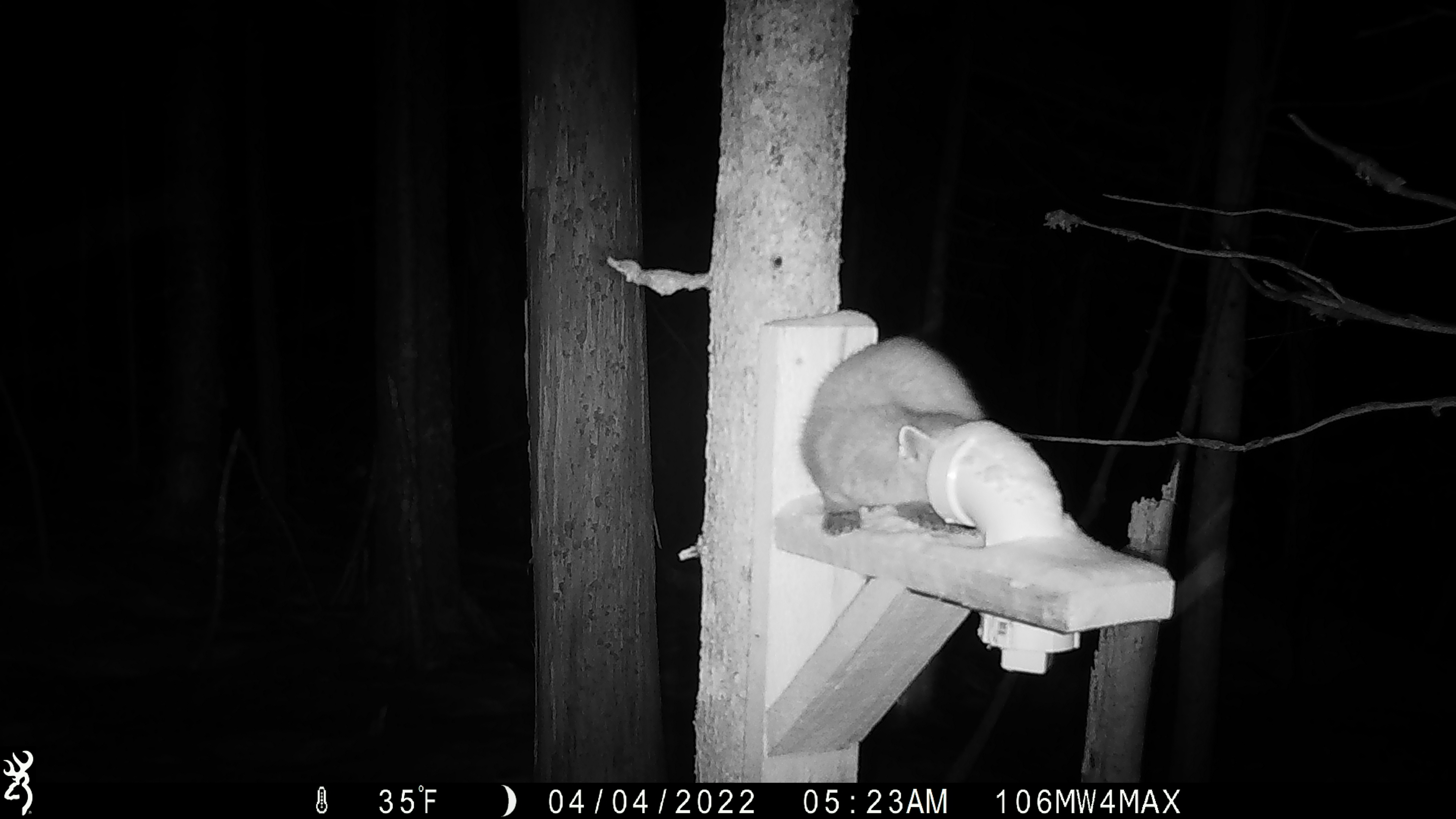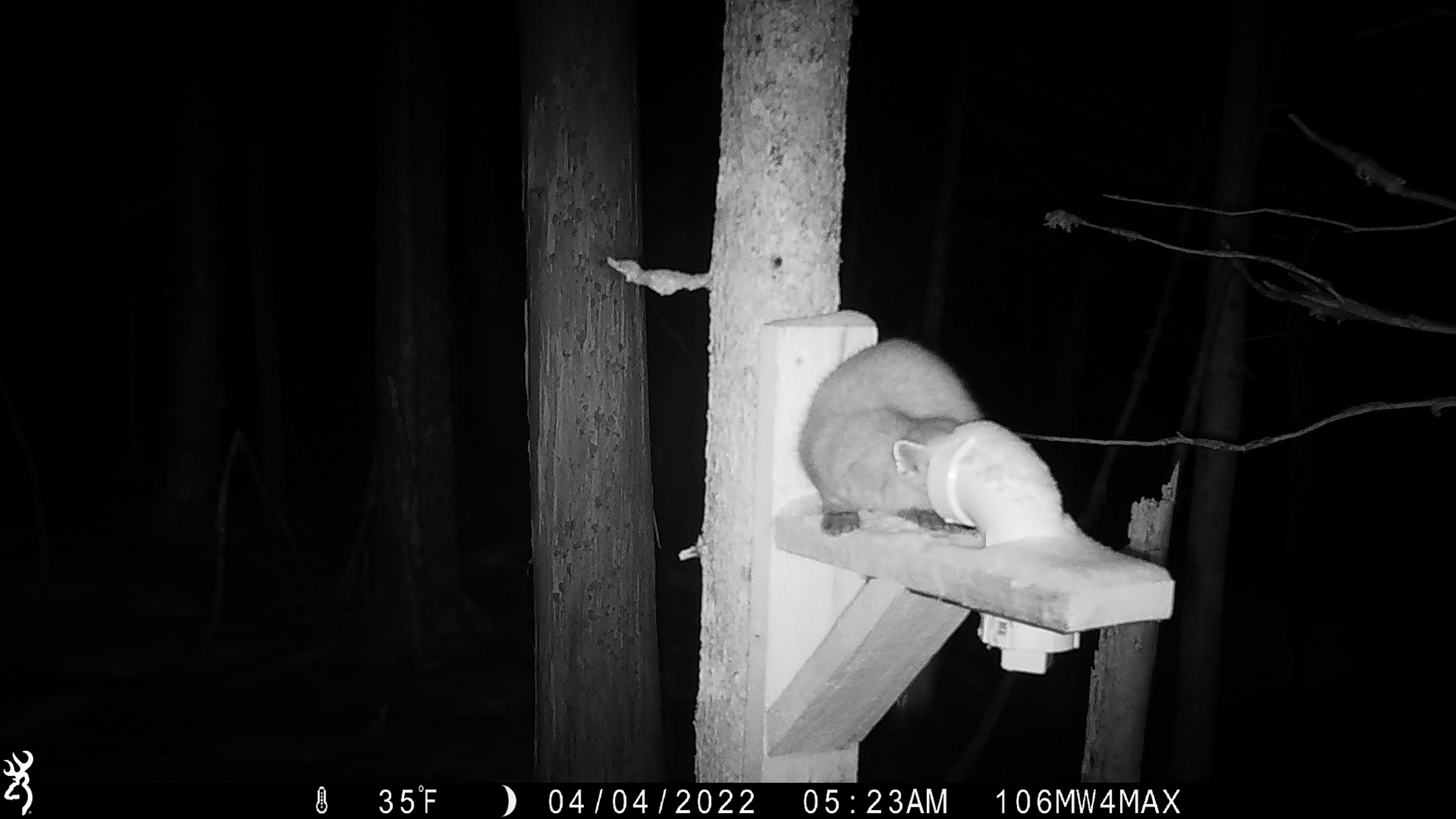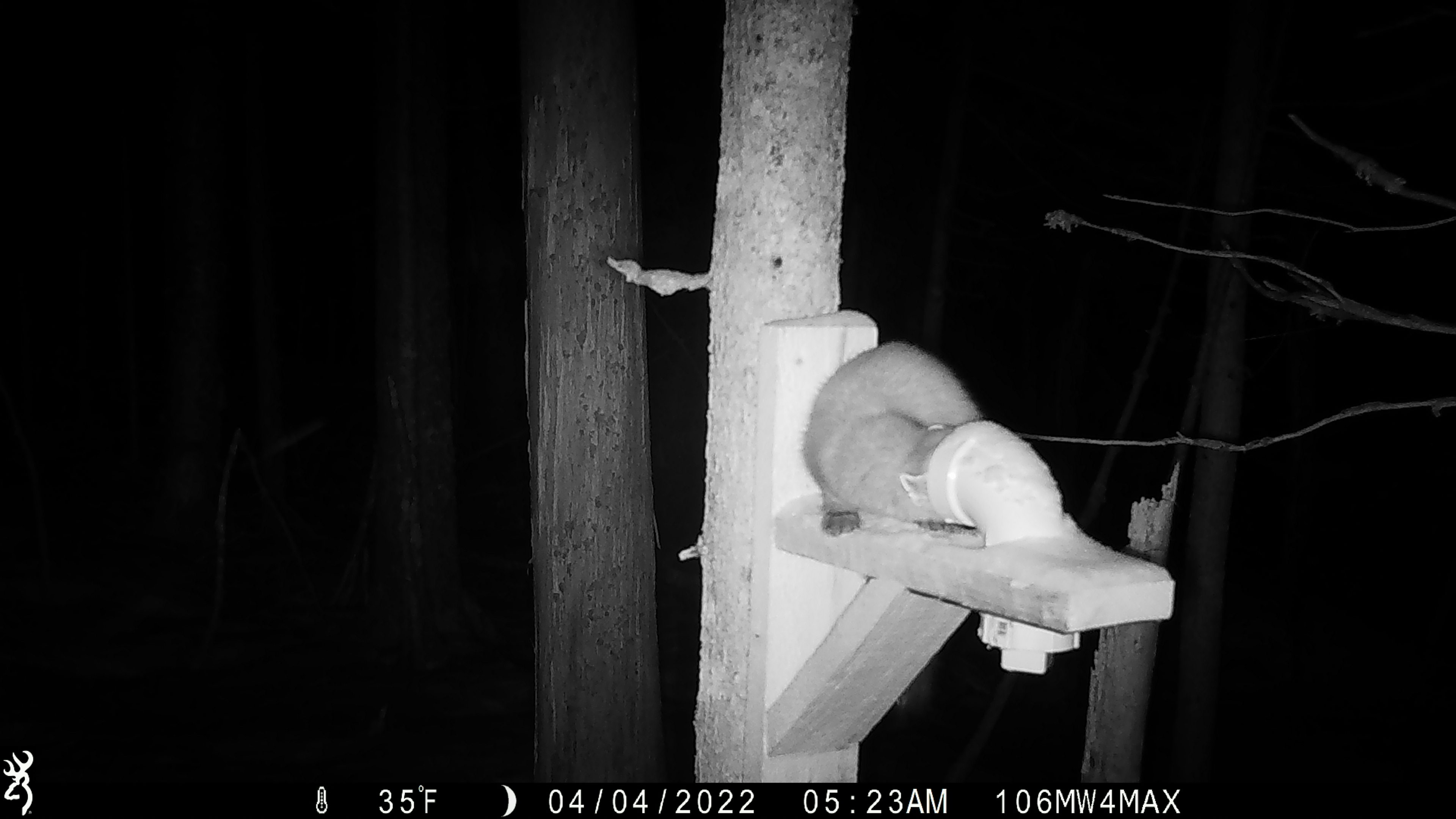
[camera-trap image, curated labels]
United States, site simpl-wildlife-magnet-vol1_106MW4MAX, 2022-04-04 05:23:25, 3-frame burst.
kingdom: Animalia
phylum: Chordata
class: Mammalia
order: Carnivora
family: Mustelidae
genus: Martes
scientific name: Martes americana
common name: american marten